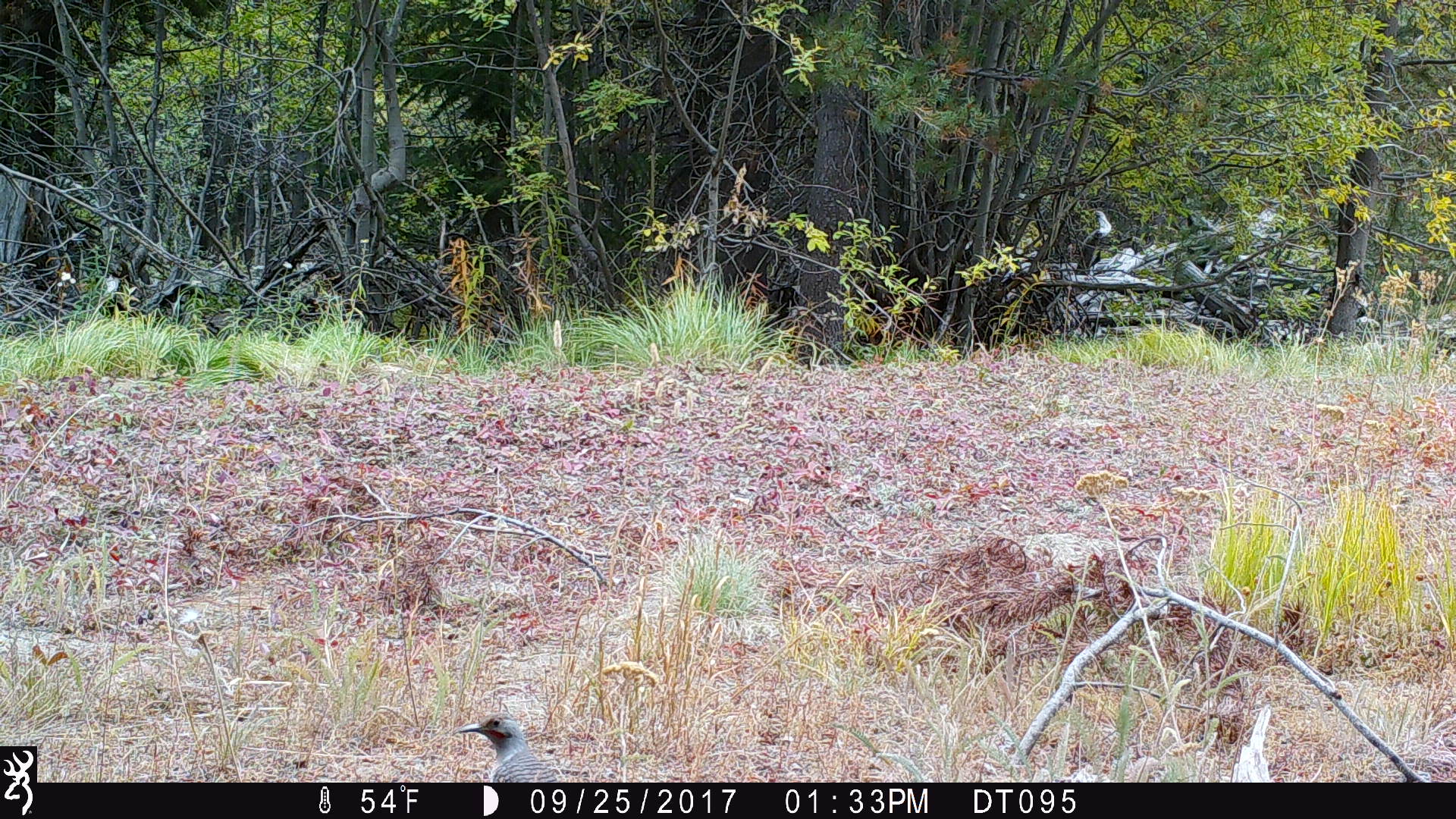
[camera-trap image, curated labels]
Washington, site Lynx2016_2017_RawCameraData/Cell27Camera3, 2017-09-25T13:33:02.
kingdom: Animalia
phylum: Chordata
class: Aves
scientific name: Aves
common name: birds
Aves (birds). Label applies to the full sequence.